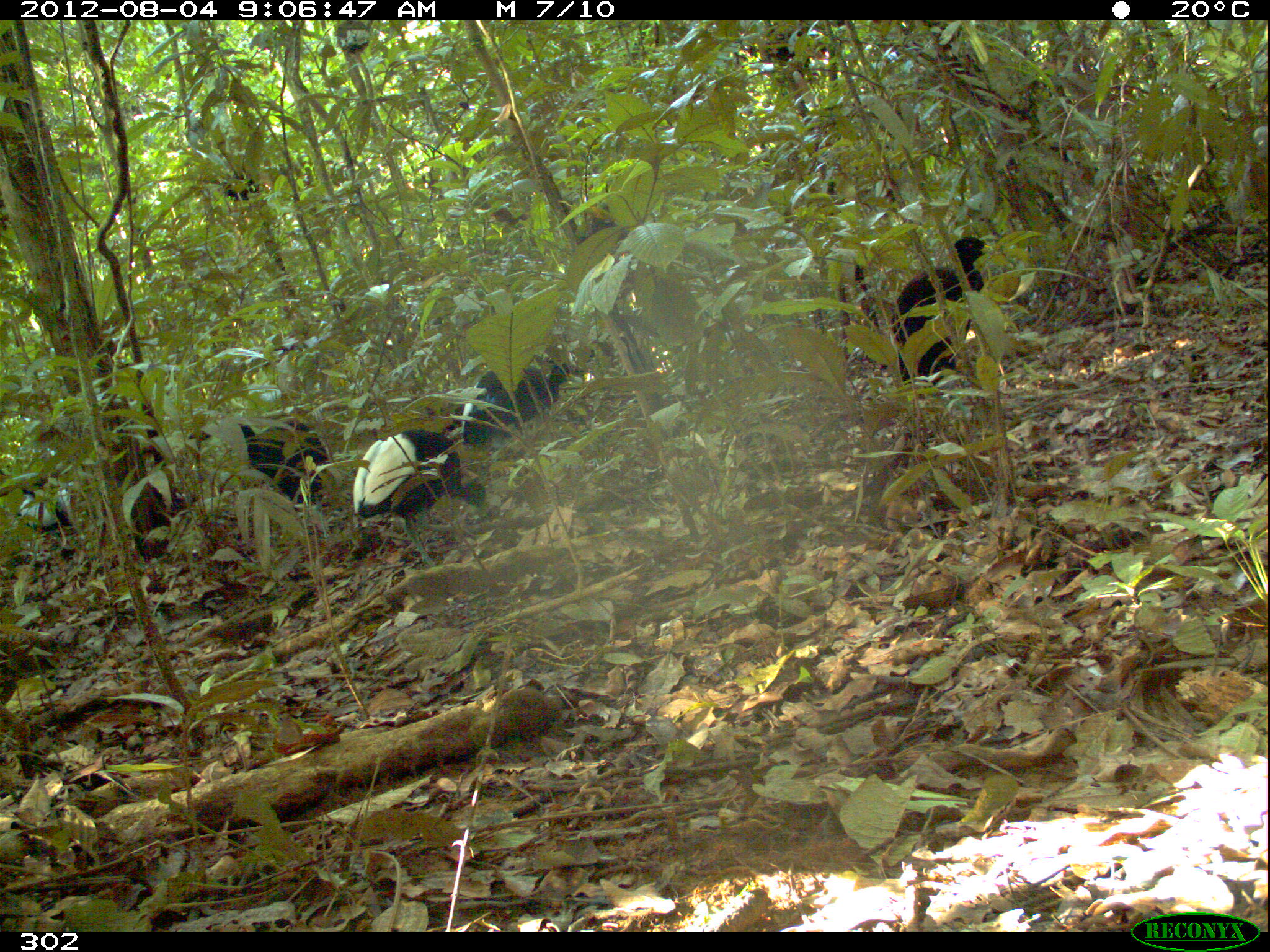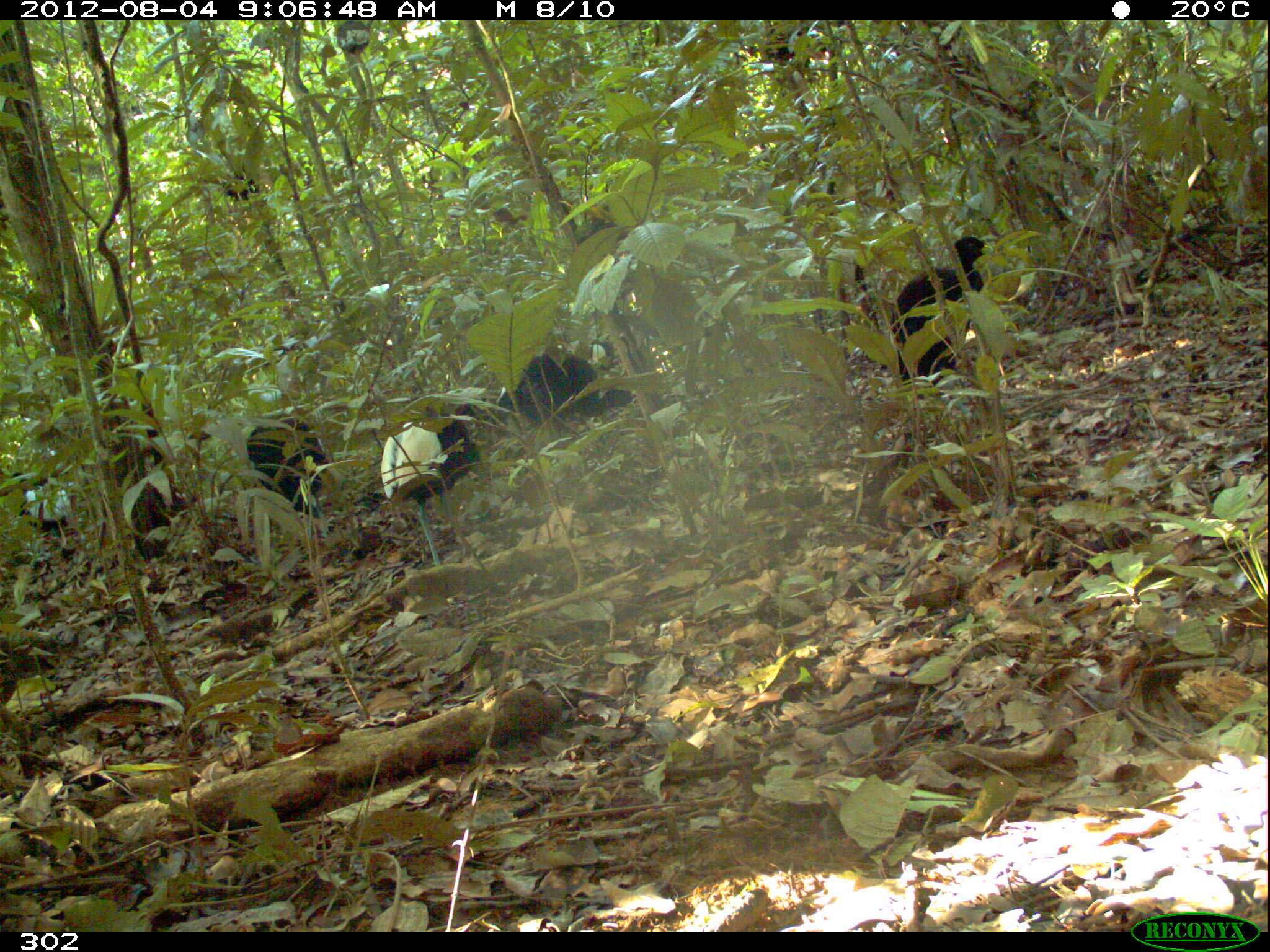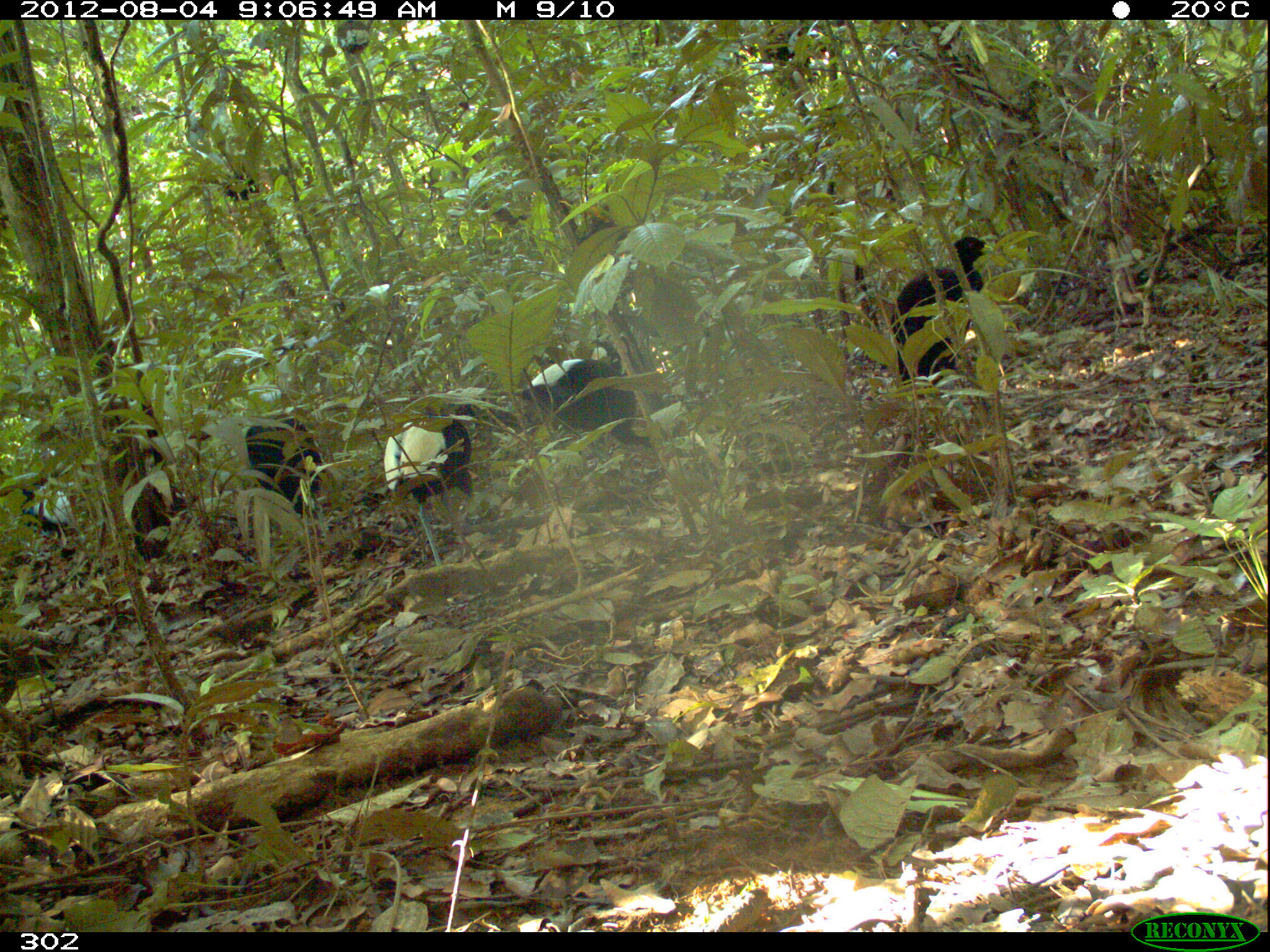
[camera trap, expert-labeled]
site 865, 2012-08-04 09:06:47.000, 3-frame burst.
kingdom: Animalia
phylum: Chordata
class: Aves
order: Gruiformes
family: Psophiidae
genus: Psophia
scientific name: Psophia leucoptera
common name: pale-winged trumpeter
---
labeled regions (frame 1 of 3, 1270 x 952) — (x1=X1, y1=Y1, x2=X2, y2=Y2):
psophia leucoptera: (x1=352, y1=428, x2=489, y2=568); (x1=890, y1=230, x2=992, y2=386); (x1=192, y1=418, x2=330, y2=503); (x1=460, y1=357, x2=574, y2=447)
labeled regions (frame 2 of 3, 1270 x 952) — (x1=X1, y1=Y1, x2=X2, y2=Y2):
psophia leucoptera: (x1=375, y1=418, x2=481, y2=566); (x1=893, y1=236, x2=991, y2=381); (x1=504, y1=346, x2=636, y2=423); (x1=247, y1=415, x2=332, y2=519); (x1=11, y1=471, x2=71, y2=535)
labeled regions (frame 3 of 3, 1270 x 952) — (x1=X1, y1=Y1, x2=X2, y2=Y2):
psophia leucoptera: (x1=383, y1=400, x2=481, y2=565); (x1=890, y1=236, x2=990, y2=397); (x1=523, y1=359, x2=652, y2=447); (x1=245, y1=414, x2=324, y2=510); (x1=20, y1=449, x2=82, y2=555)